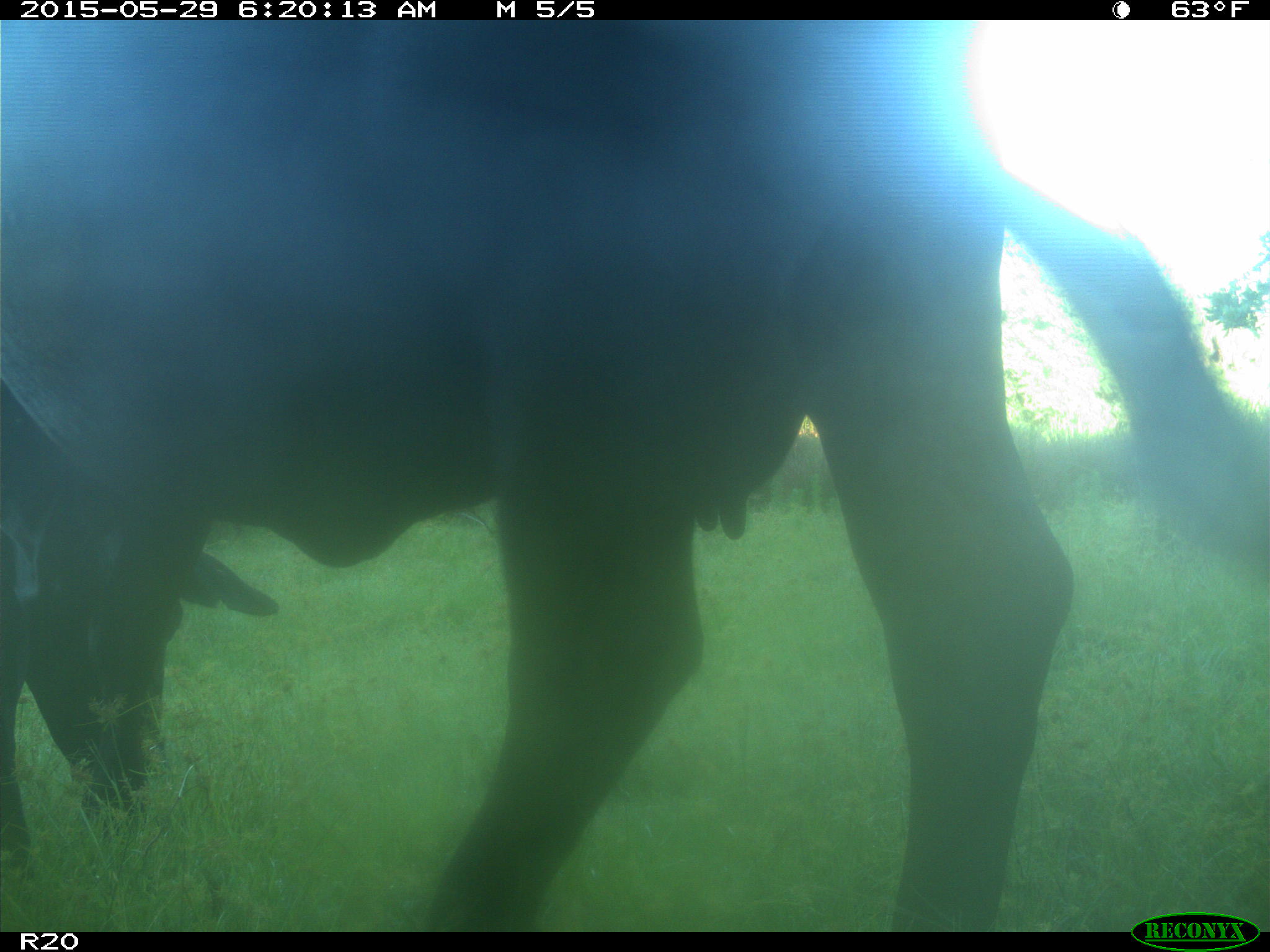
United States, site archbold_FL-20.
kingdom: Animalia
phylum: Chordata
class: Mammalia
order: Artiodactyla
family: Bovidae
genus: Bos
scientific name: Bos taurus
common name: domestic cow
Bos taurus (domestic cow).